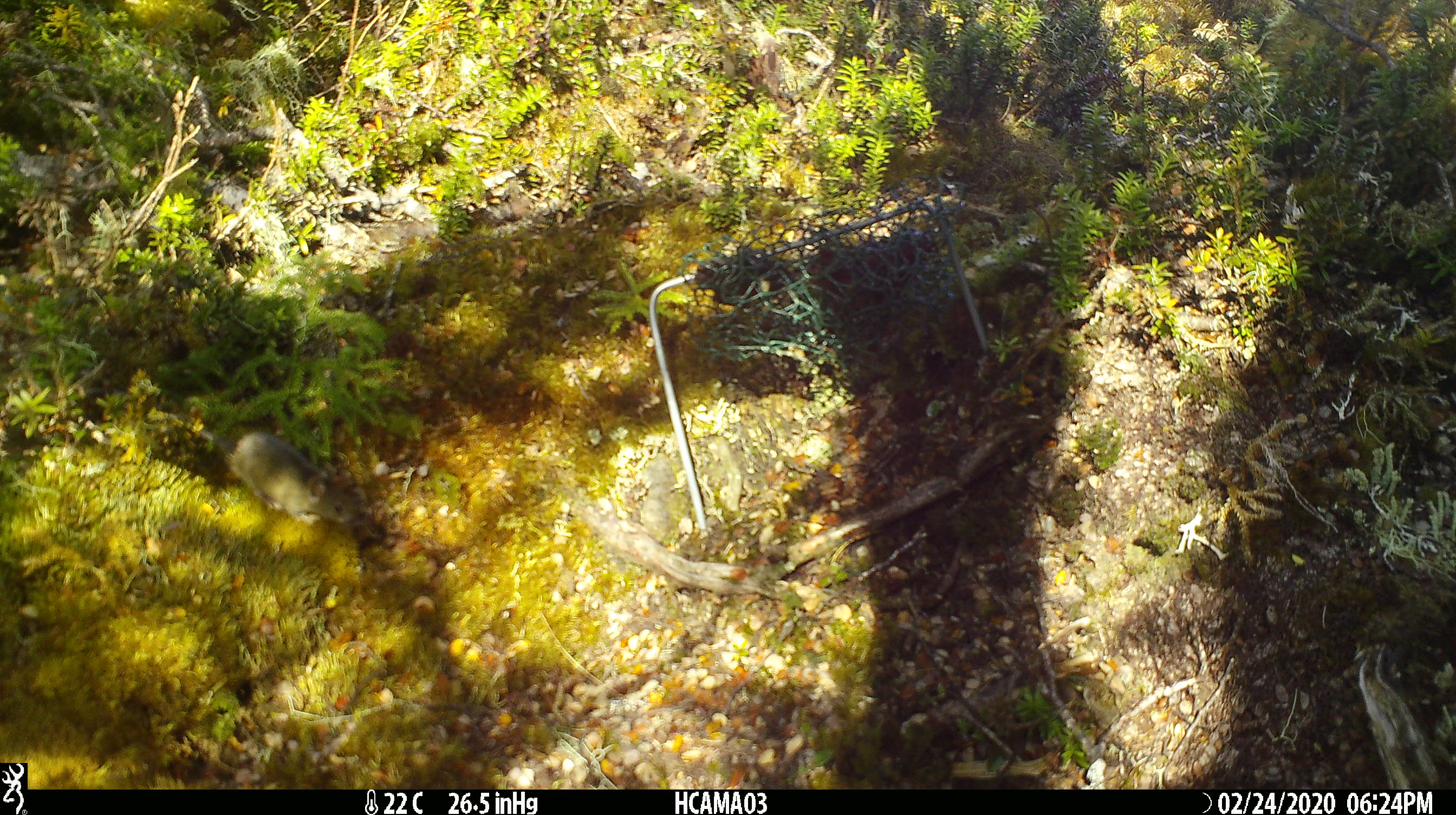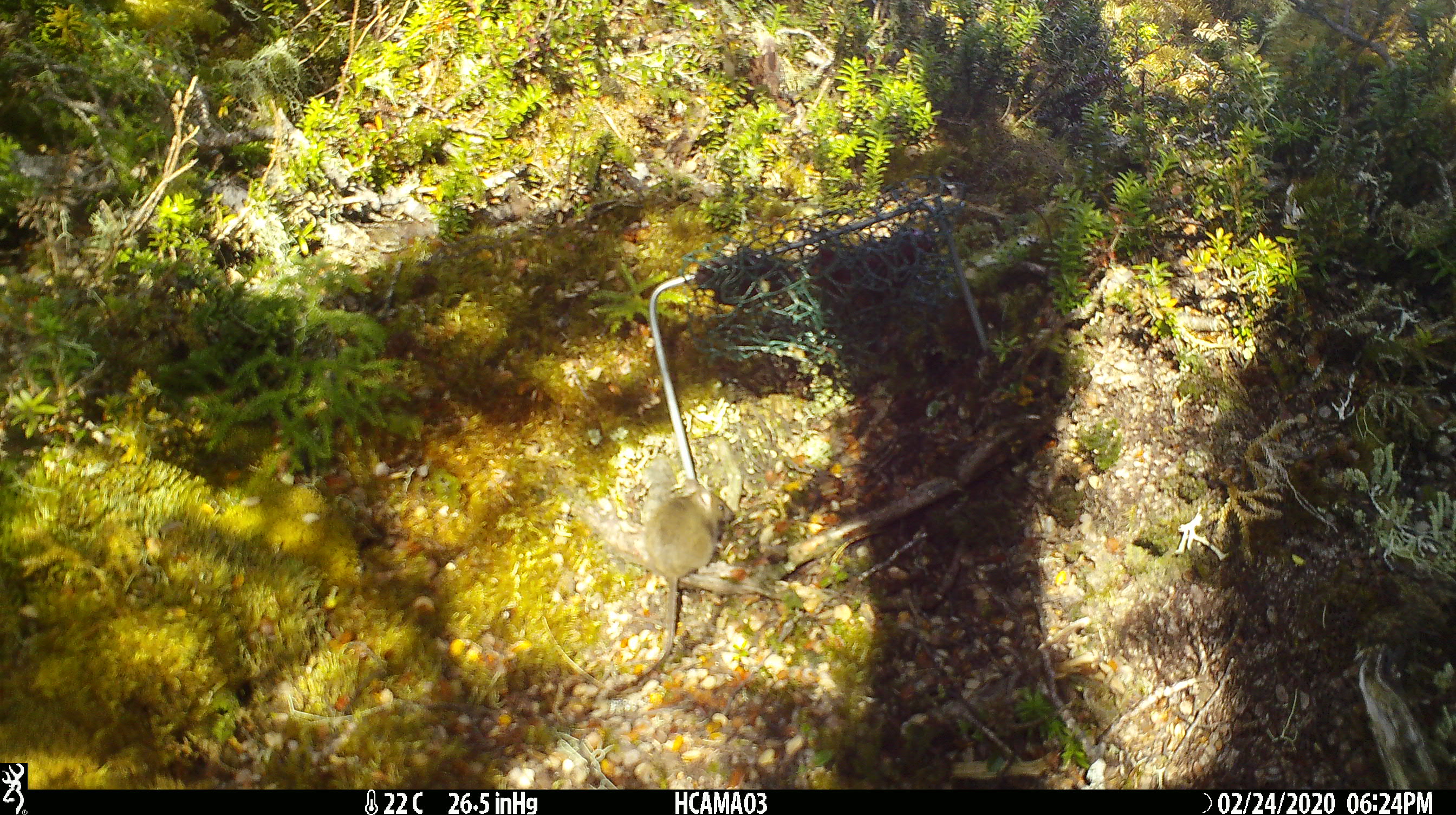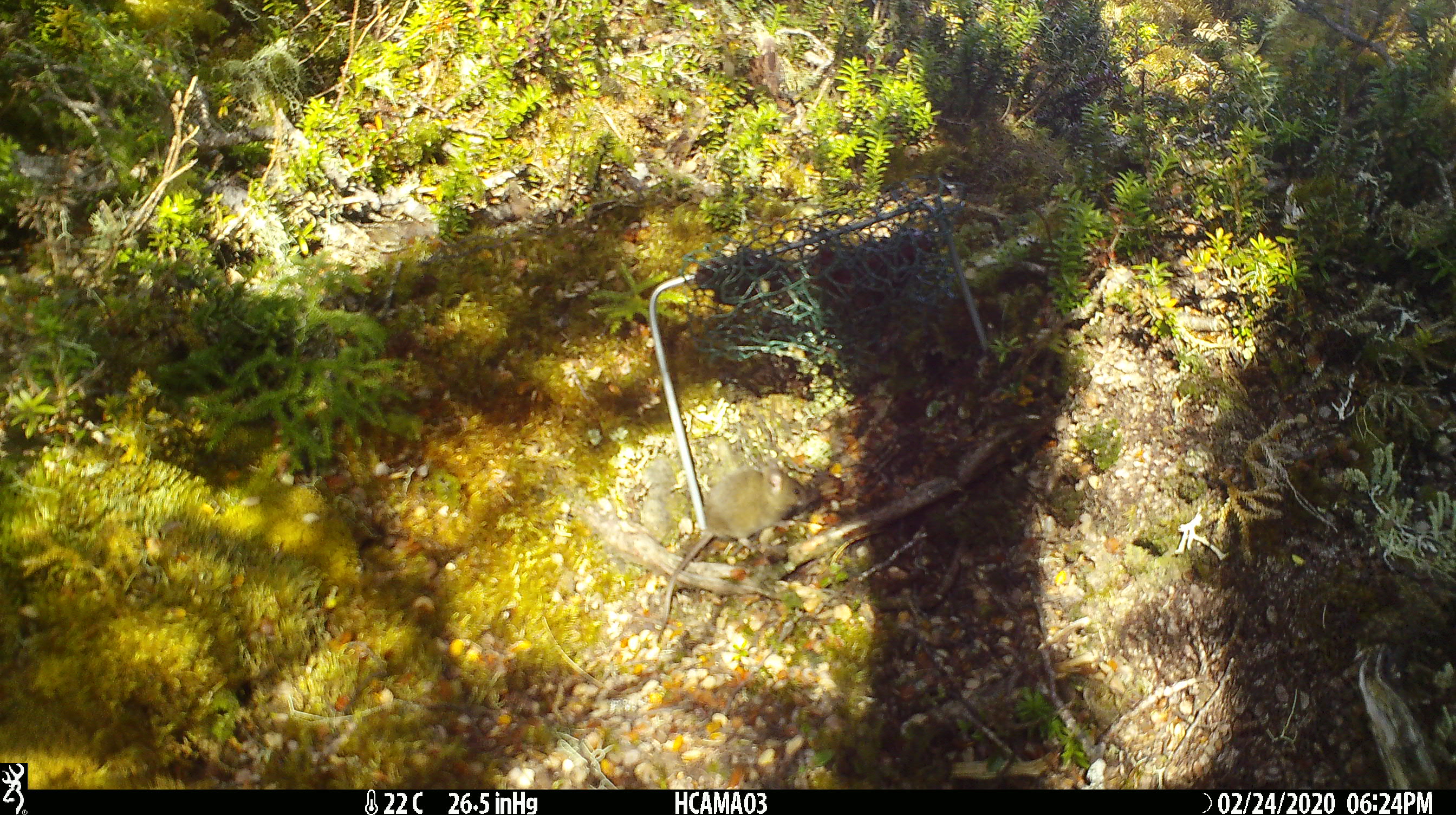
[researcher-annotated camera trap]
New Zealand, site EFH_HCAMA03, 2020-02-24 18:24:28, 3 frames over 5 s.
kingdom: Animalia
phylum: Chordata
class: Mammalia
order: Rodentia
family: Muridae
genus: Mus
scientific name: Mus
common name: mouse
Mouse (Mus).